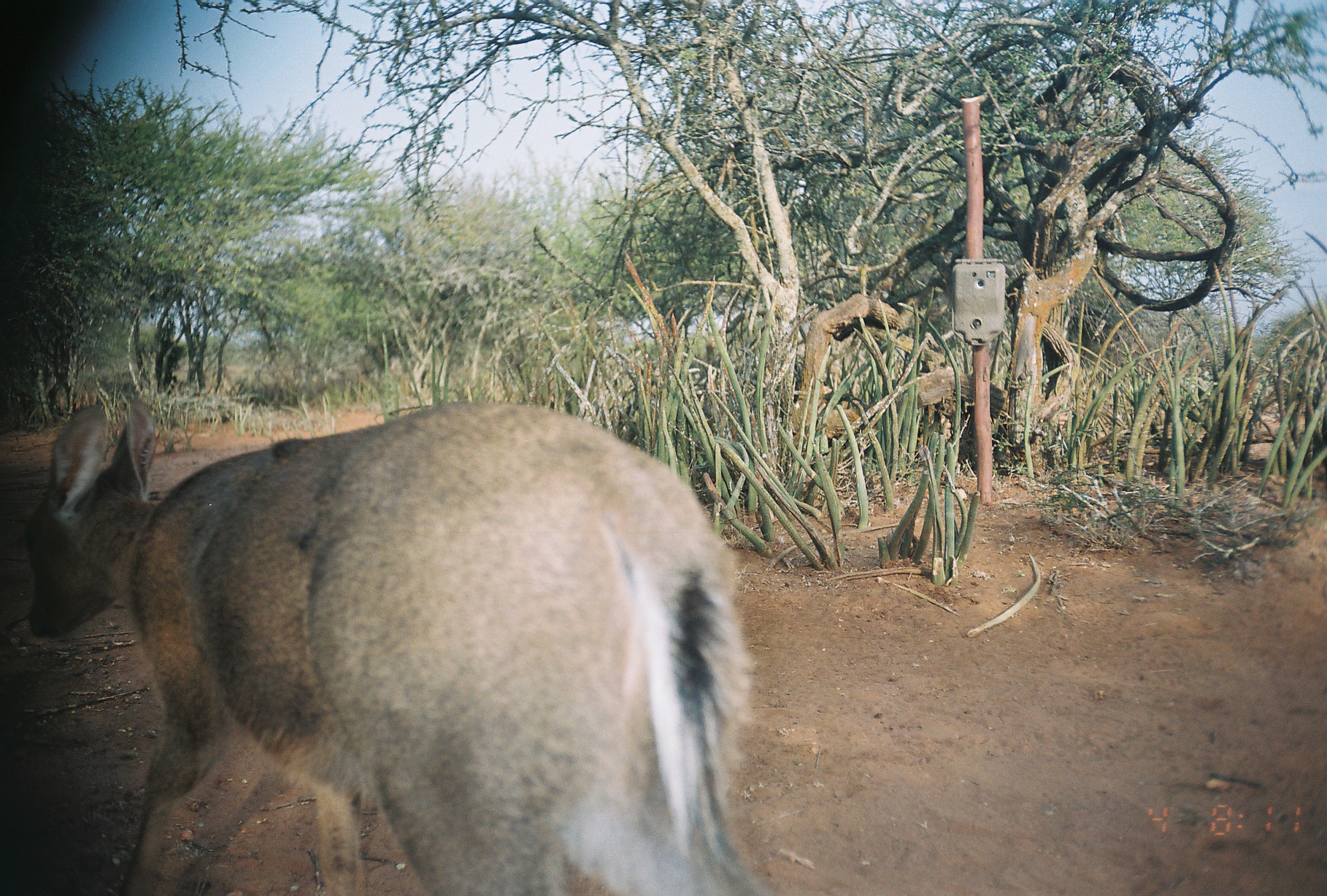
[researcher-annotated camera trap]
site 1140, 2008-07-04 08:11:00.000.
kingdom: Animalia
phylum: Chordata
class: Mammalia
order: Artiodactyla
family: Bovidae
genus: Madoqua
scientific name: Madoqua guentheri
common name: günther's dik-dik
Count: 1.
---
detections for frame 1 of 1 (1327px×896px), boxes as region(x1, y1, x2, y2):
madoqua guentheri: region(29, 385, 757, 894)